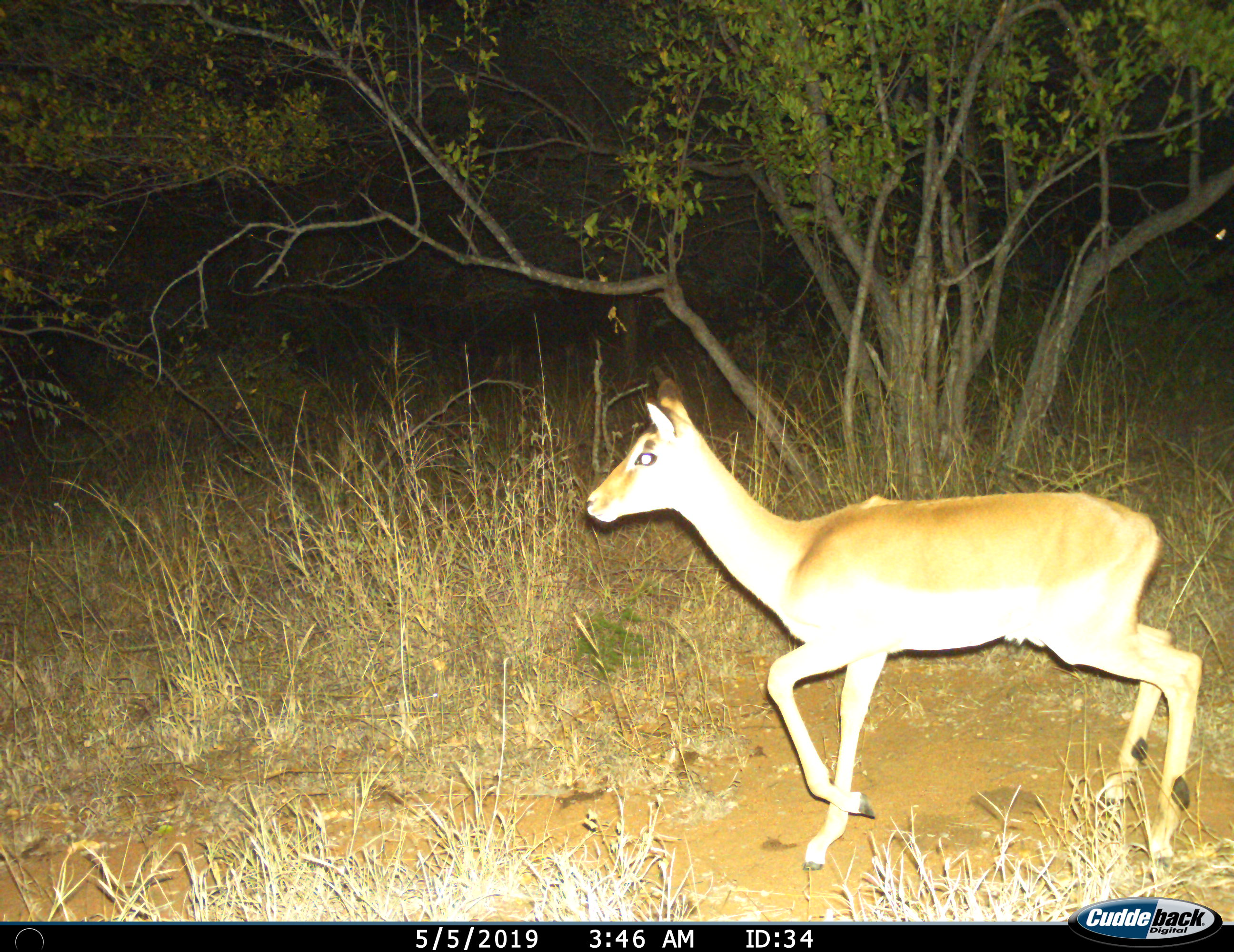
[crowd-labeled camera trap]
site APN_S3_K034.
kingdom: Animalia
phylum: Chordata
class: Mammalia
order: Artiodactyla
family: Bovidae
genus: Aepyceros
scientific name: Aepyceros melampus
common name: impala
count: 1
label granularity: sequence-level